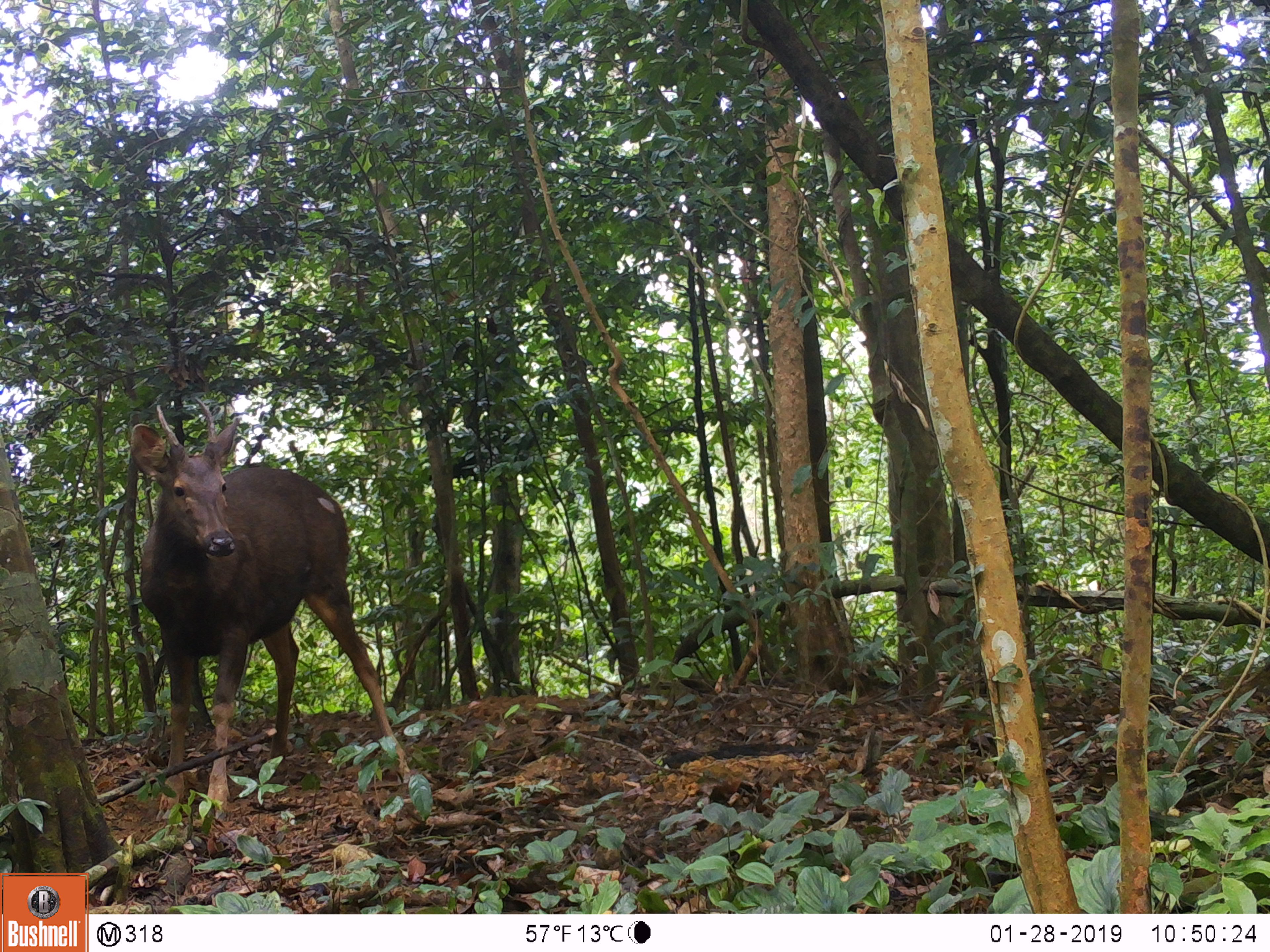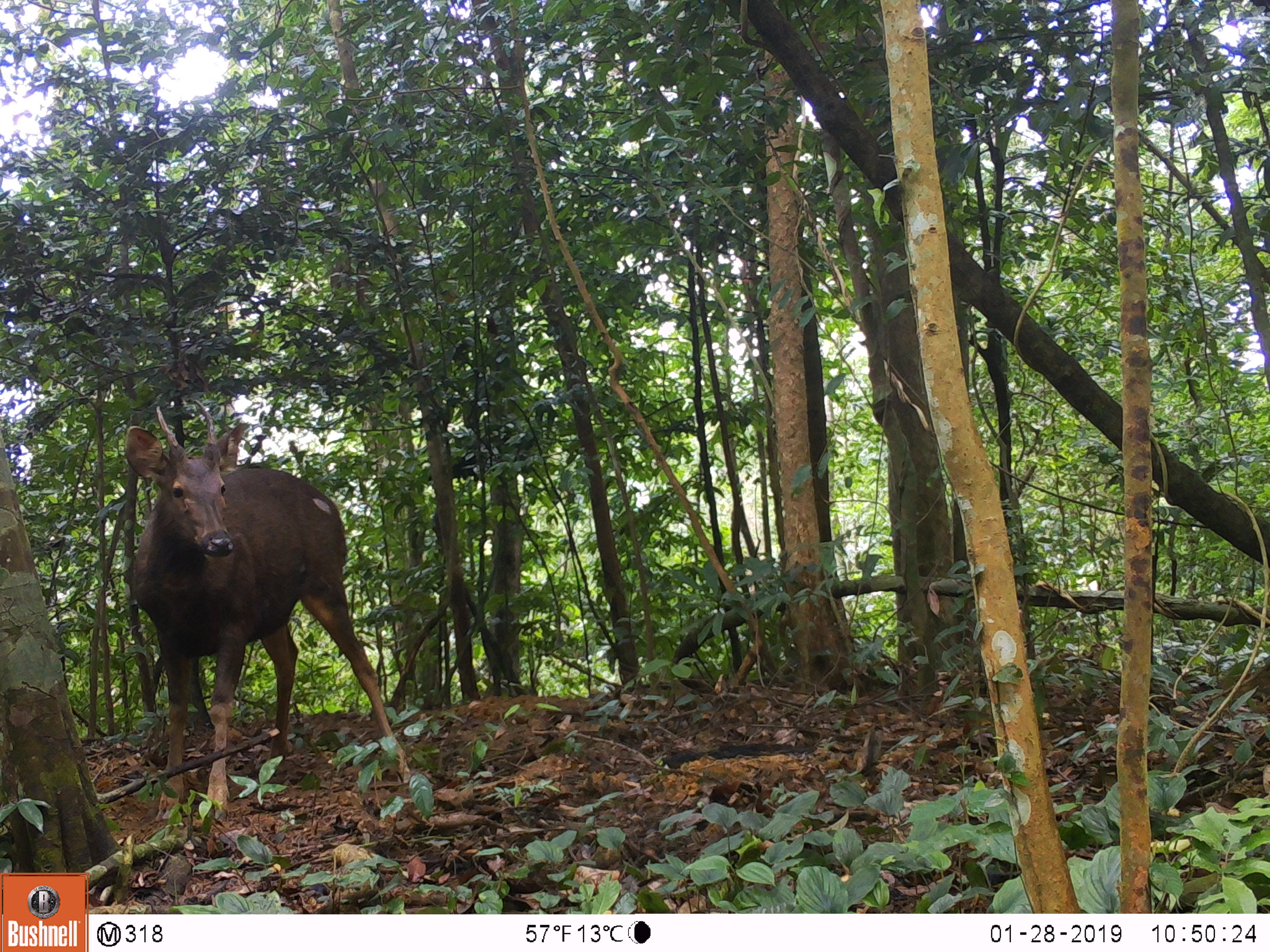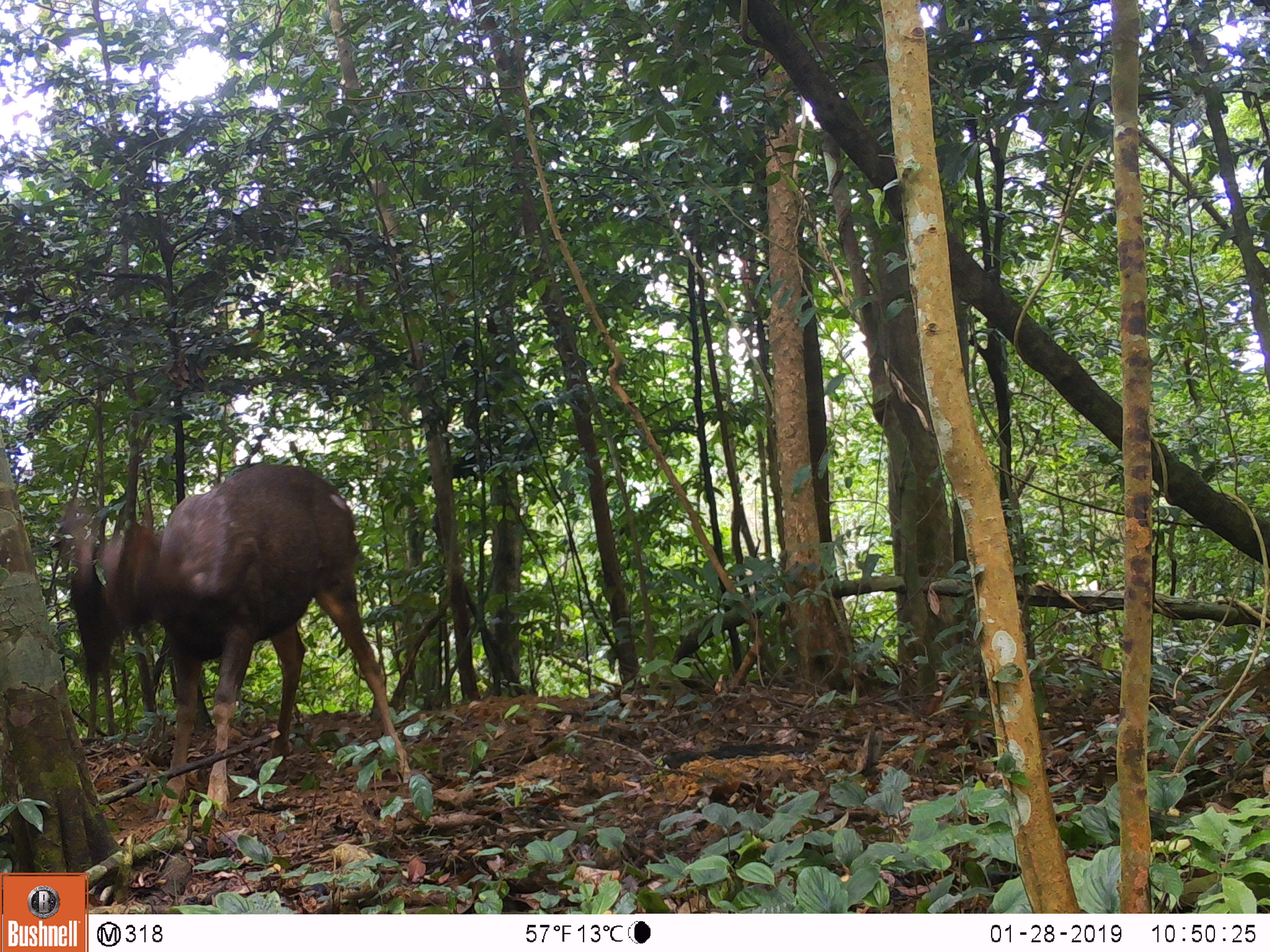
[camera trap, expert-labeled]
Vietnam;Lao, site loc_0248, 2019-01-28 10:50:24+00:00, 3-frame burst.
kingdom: Animalia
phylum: Chordata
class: Mammalia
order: Artiodactyla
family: Cervidae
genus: Rusa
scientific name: Rusa unicolor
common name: sambar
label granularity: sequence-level